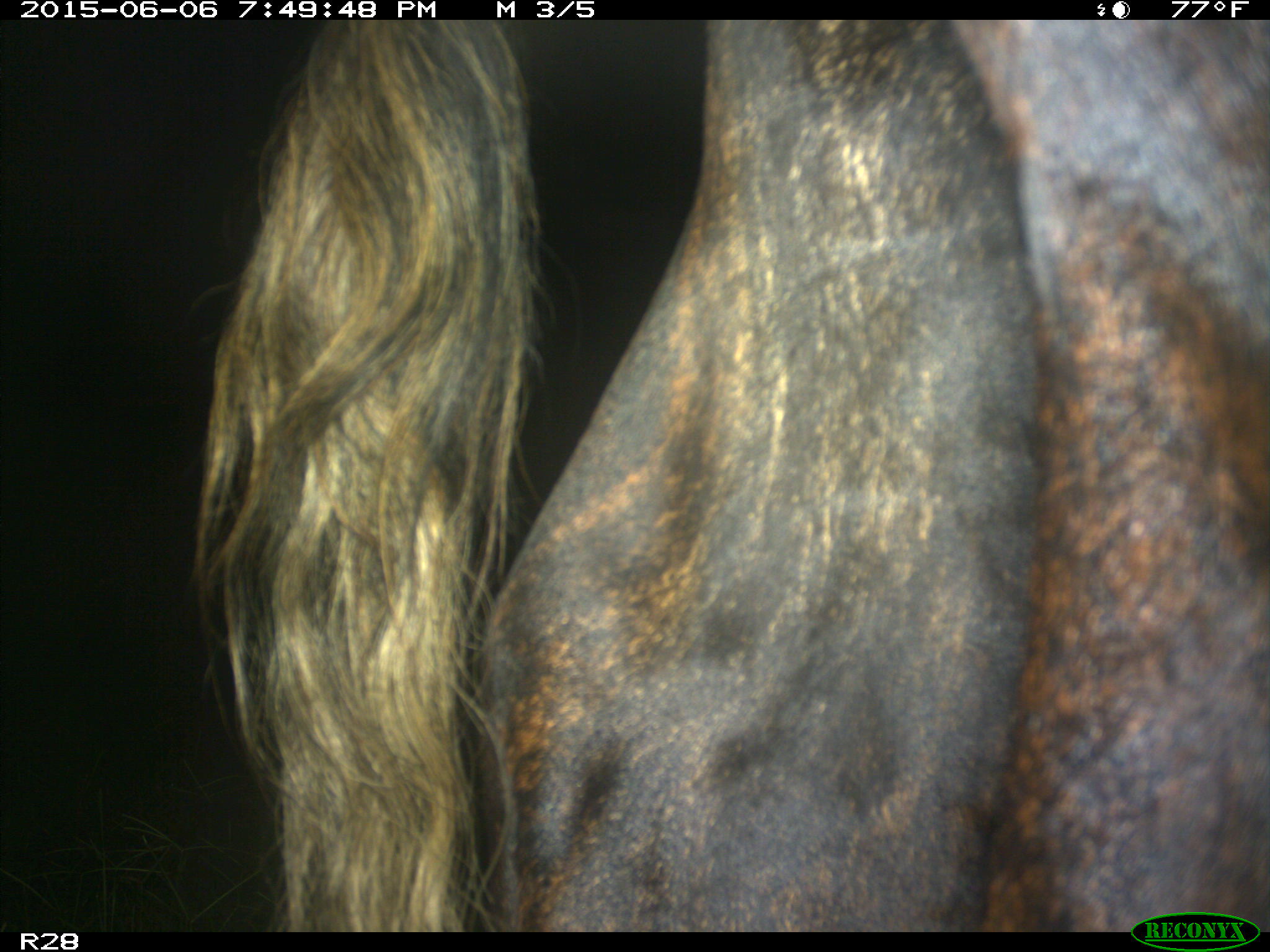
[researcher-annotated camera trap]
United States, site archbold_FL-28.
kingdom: Animalia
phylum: Chordata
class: Mammalia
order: Artiodactyla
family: Bovidae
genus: Bos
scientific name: Bos taurus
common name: domestic cow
Bos taurus (domestic cow).